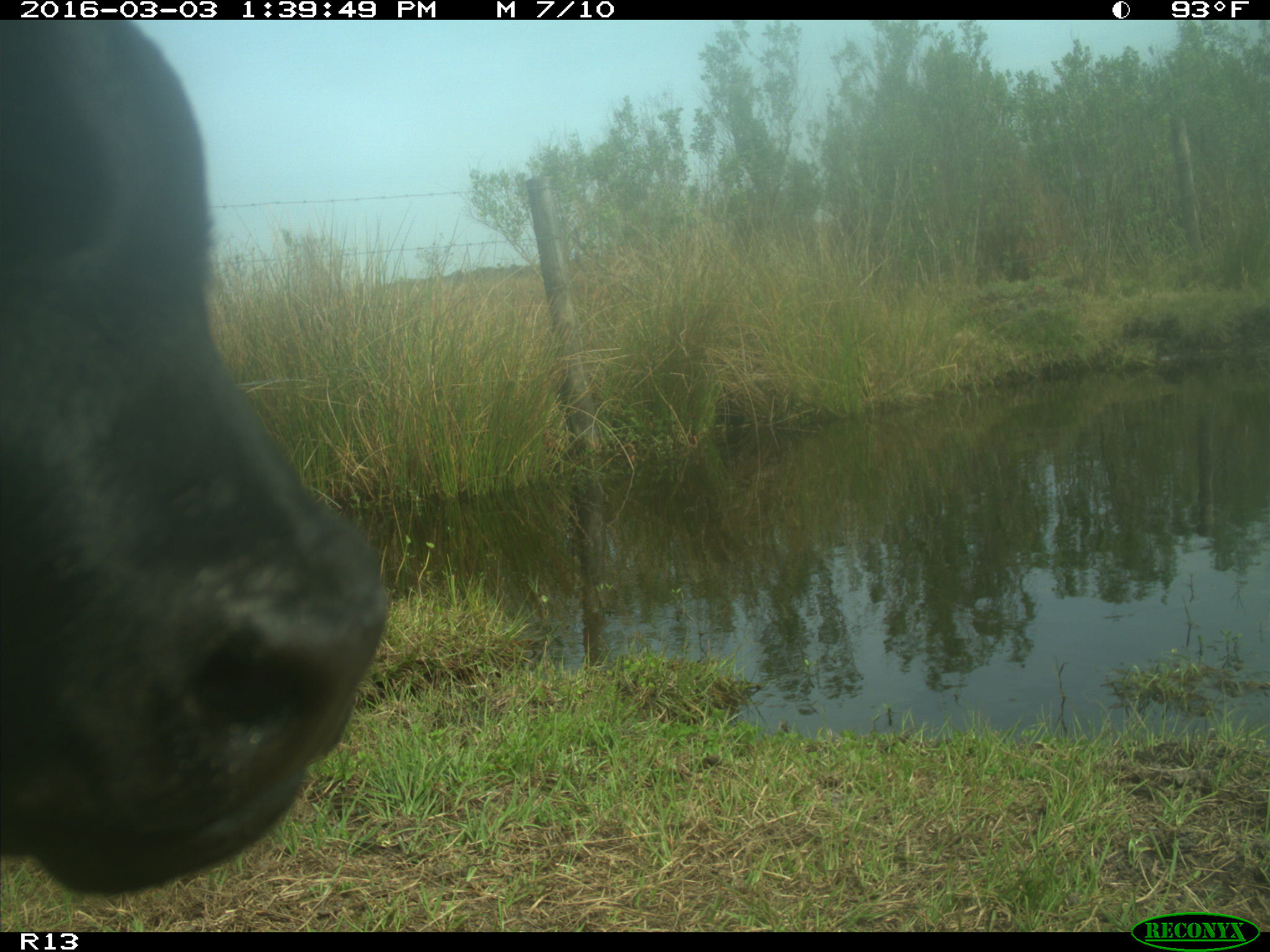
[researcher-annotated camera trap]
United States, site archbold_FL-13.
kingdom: Animalia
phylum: Chordata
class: Mammalia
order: Artiodactyla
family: Bovidae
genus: Bos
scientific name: Bos taurus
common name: domestic cow